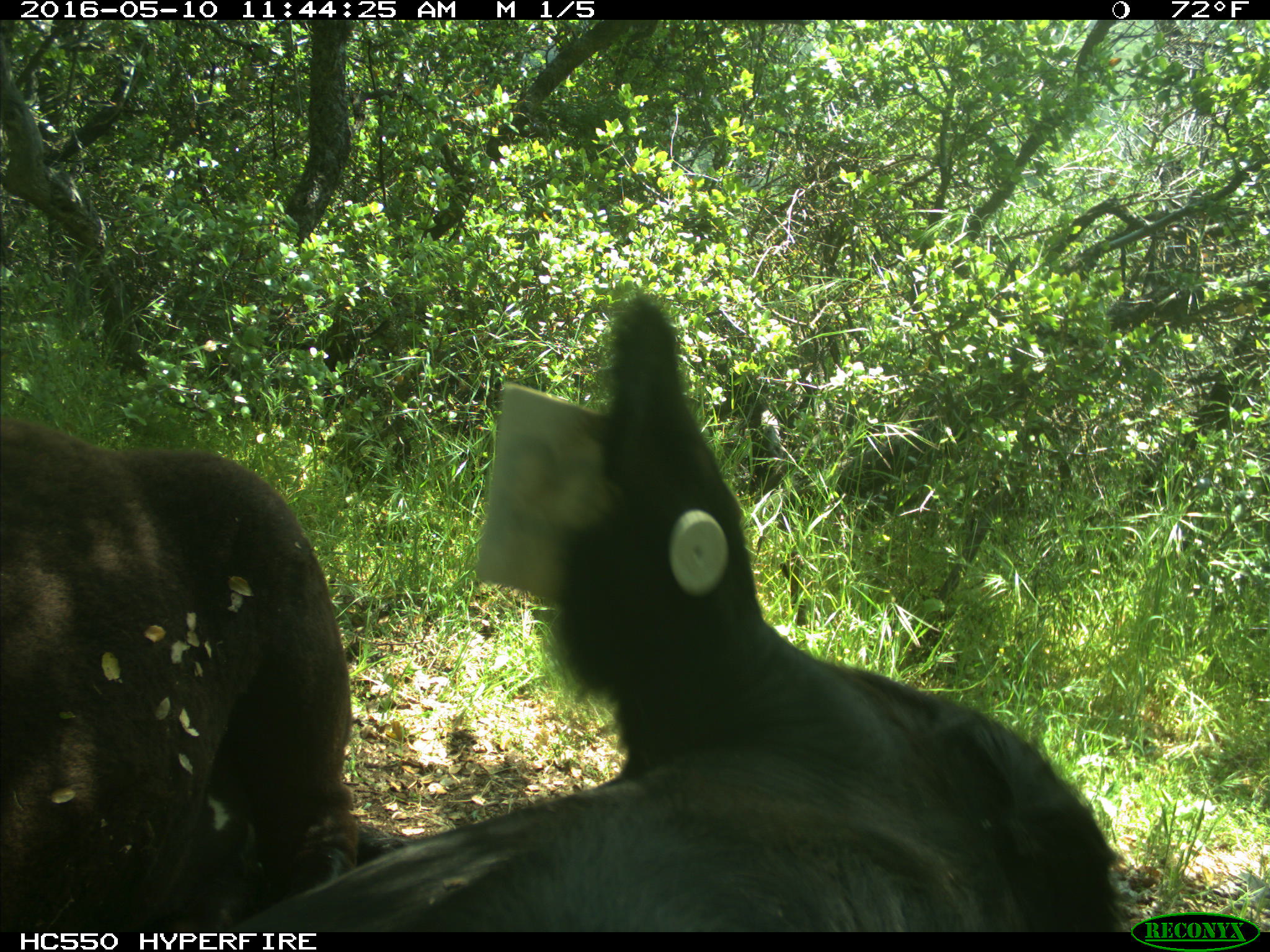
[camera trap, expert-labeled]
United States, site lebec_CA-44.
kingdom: Animalia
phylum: Chordata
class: Mammalia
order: Artiodactyla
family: Bovidae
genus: Bos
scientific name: Bos taurus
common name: domestic cow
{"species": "Bos taurus (domestic cow)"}